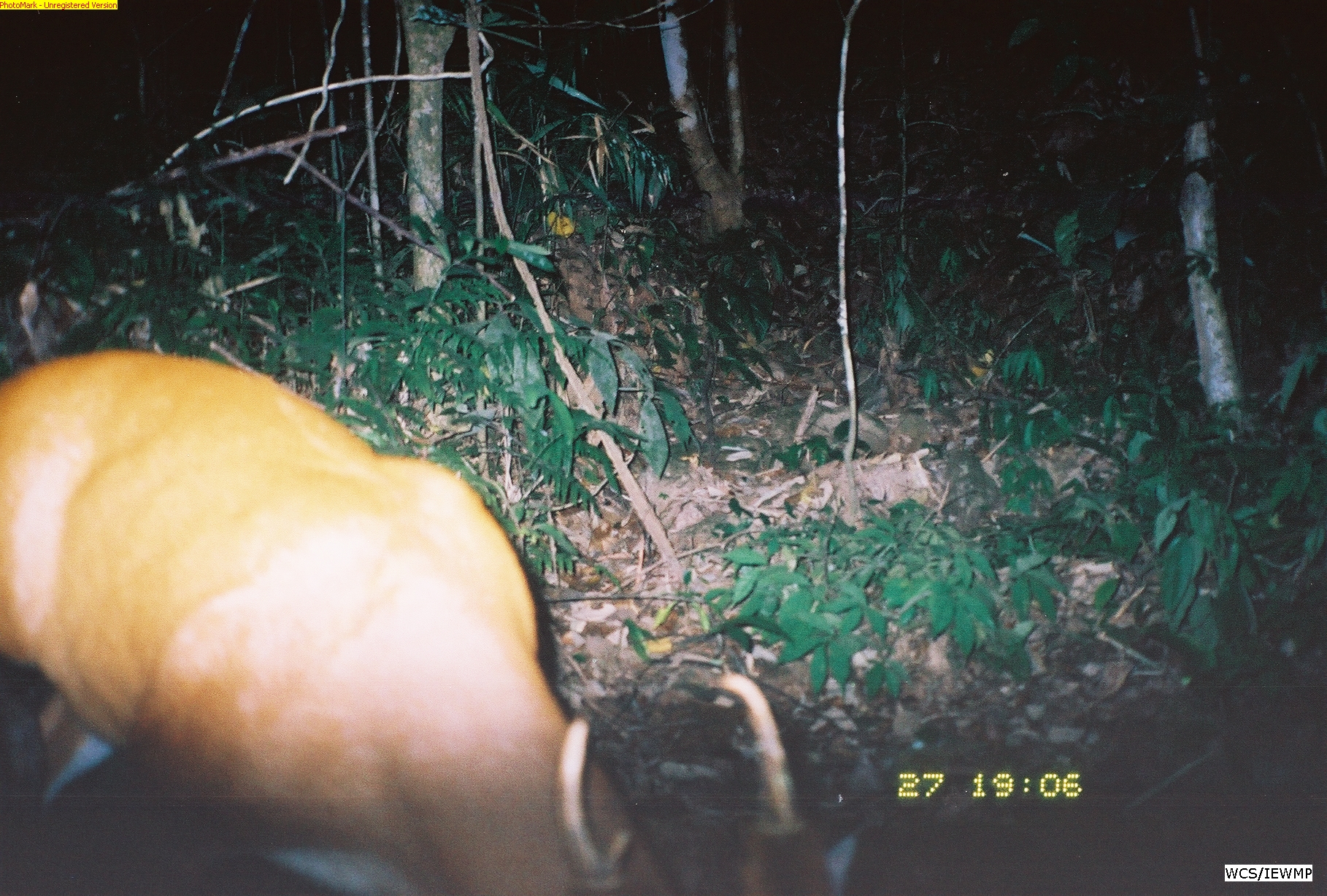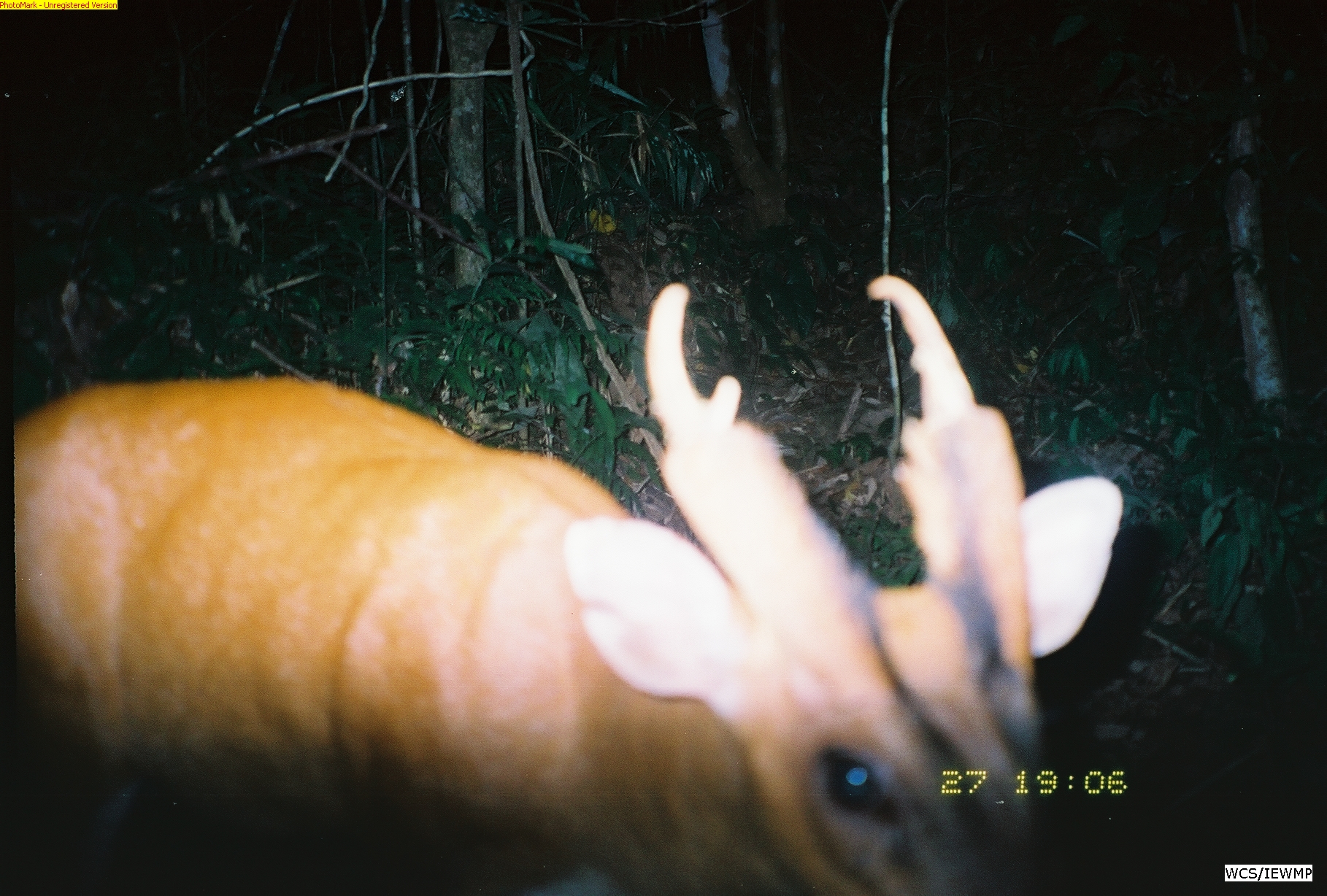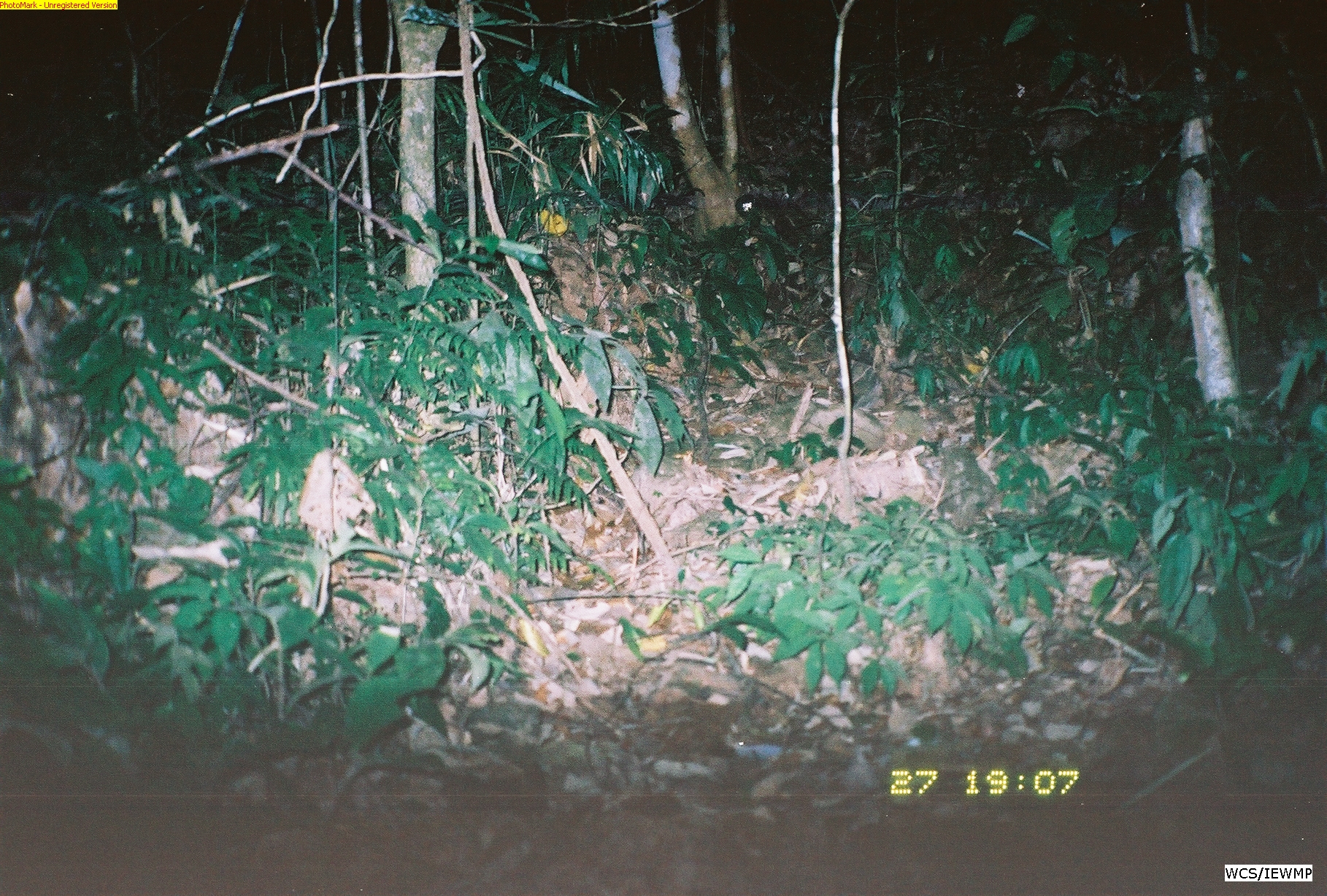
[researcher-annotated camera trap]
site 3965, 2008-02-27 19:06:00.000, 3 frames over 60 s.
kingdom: Animalia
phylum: Chordata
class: Mammalia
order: Artiodactyla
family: Cervidae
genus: Muntiacus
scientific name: Muntiacus muntjak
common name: southern red muntjac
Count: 1.